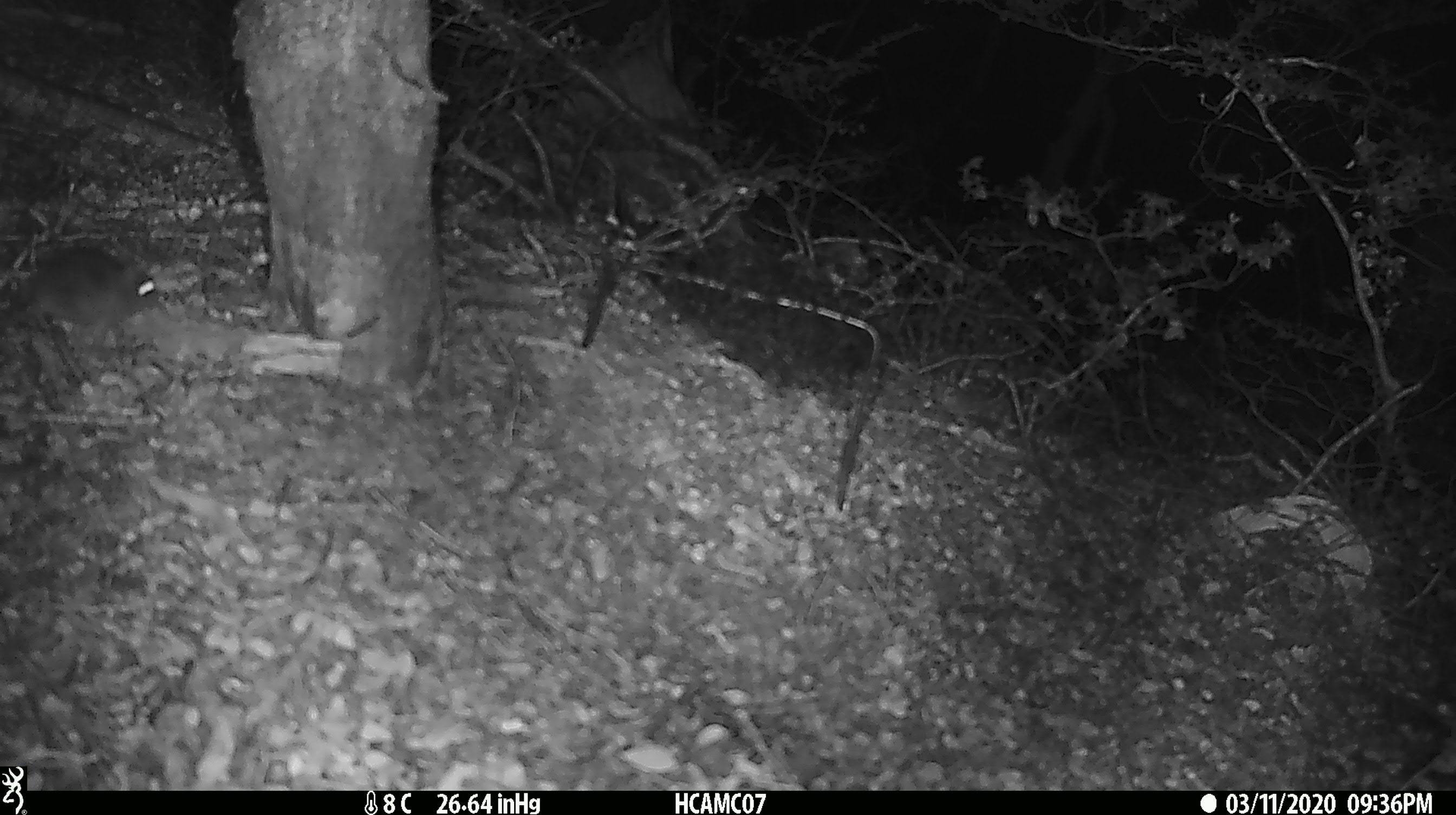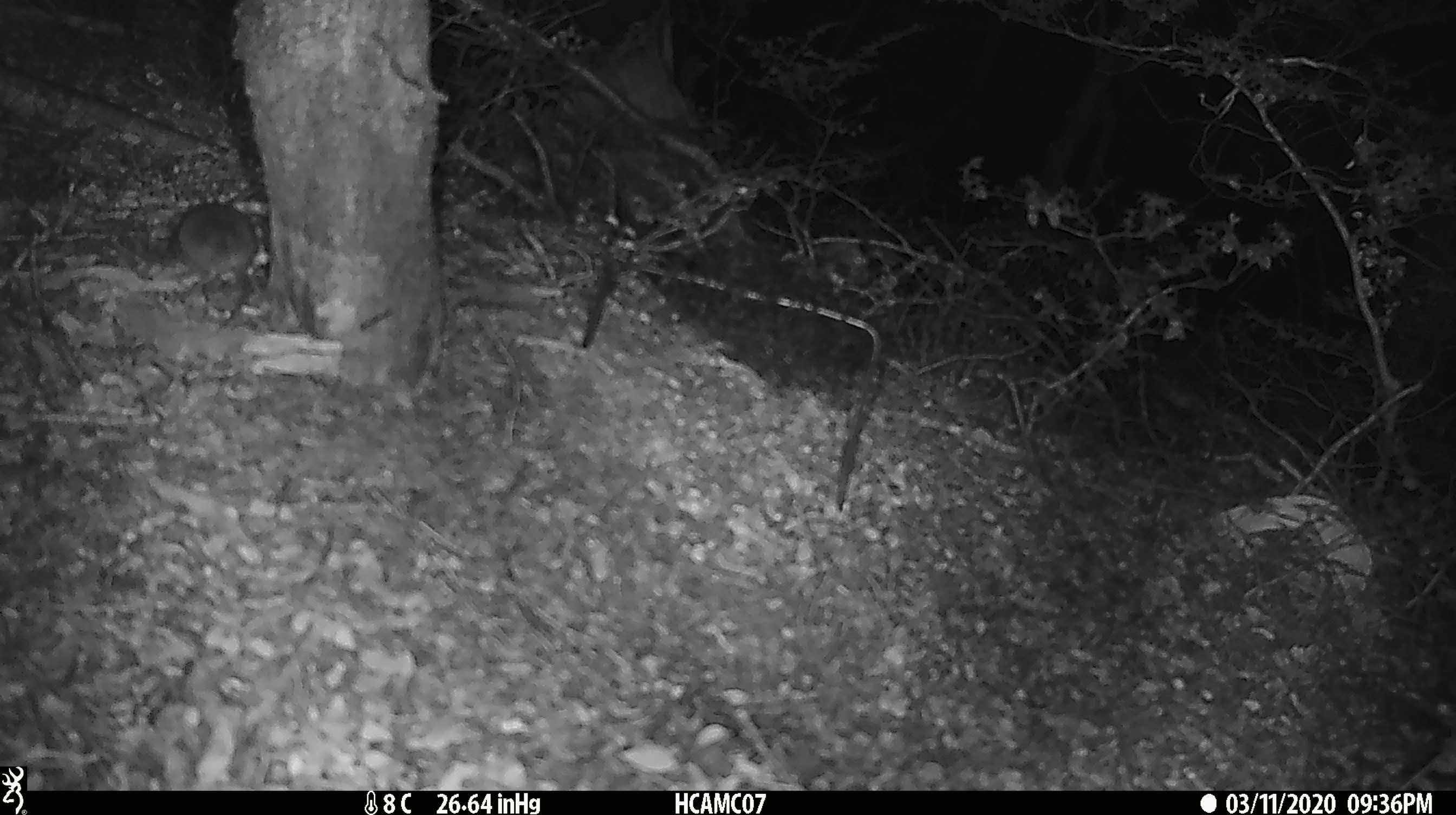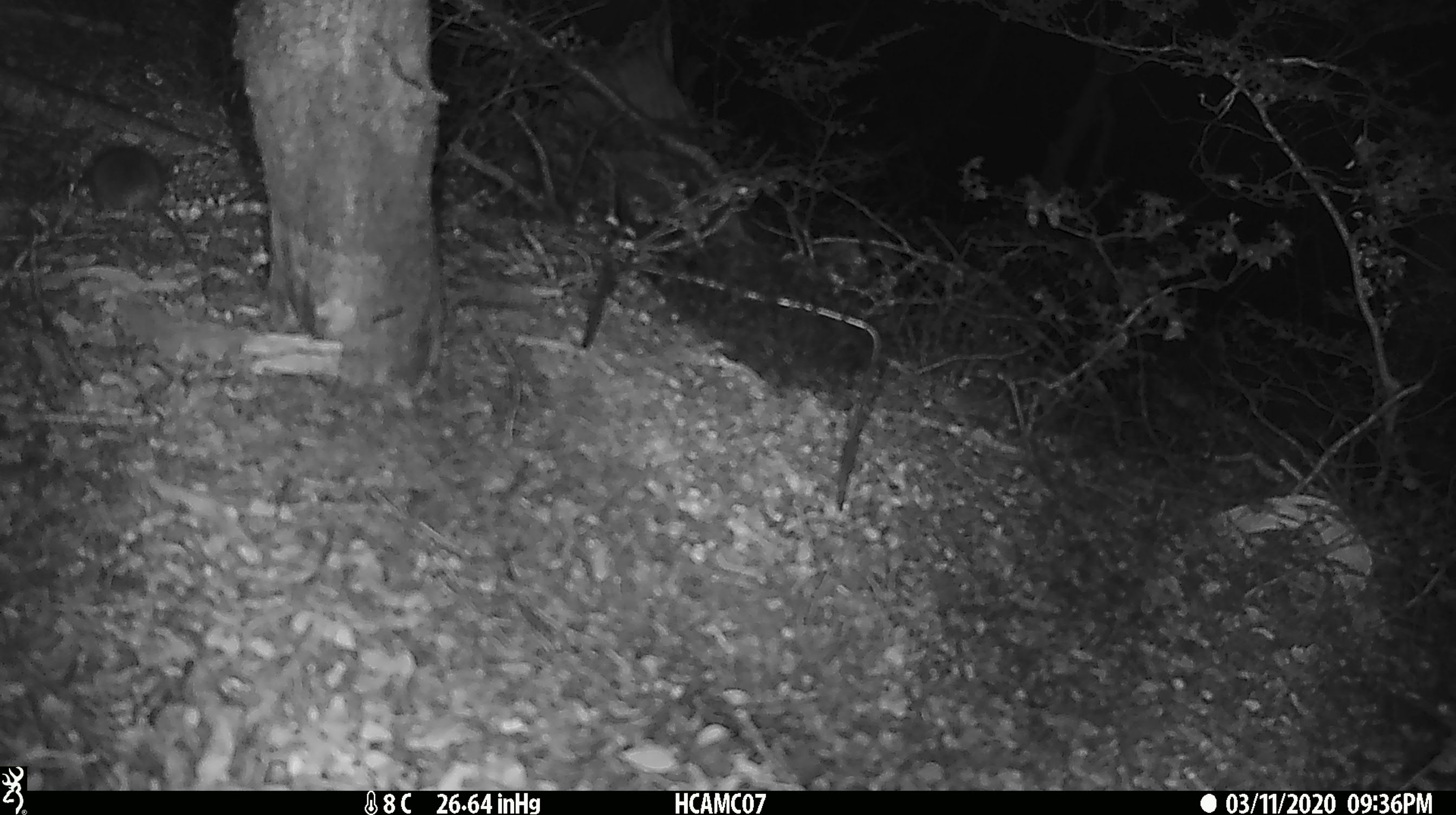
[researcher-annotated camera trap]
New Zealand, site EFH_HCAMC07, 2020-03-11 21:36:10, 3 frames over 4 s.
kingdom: Animalia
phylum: Chordata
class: Mammalia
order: Rodentia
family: Muridae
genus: Mus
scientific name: Mus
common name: mouse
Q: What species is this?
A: Mouse (Mus).